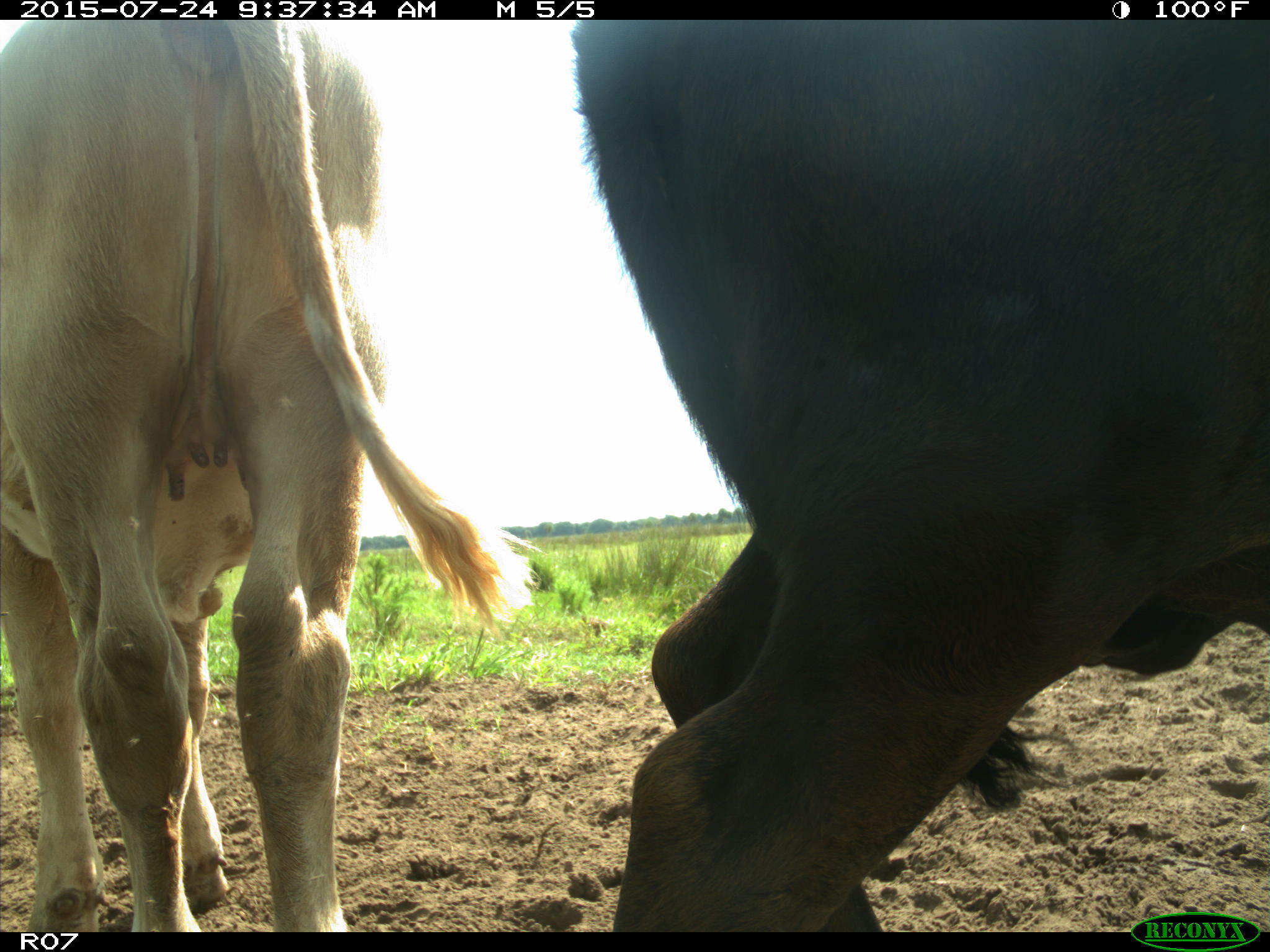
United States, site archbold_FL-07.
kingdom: Animalia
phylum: Chordata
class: Mammalia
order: Artiodactyla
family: Bovidae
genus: Bos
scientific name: Bos taurus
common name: domestic cow